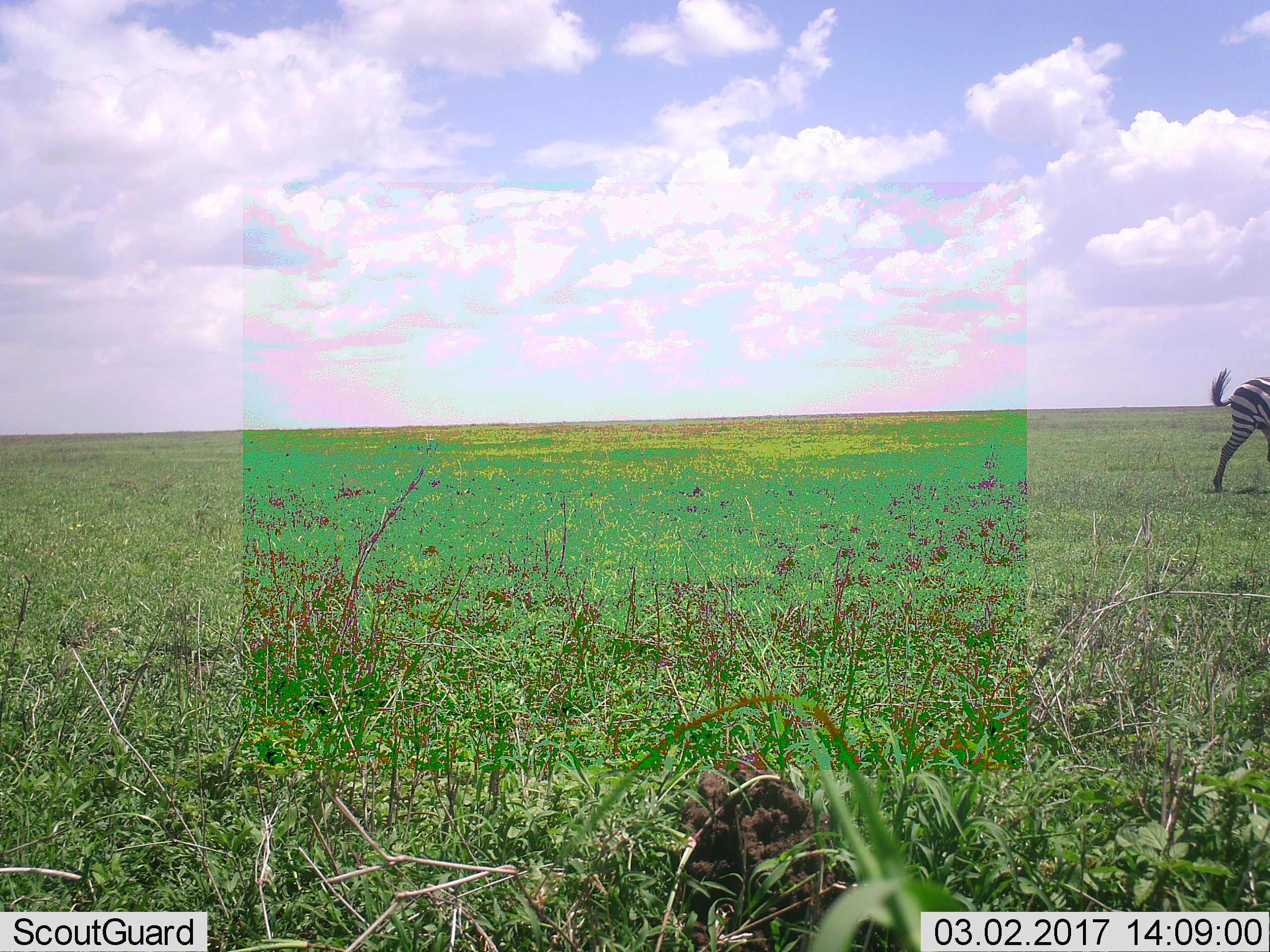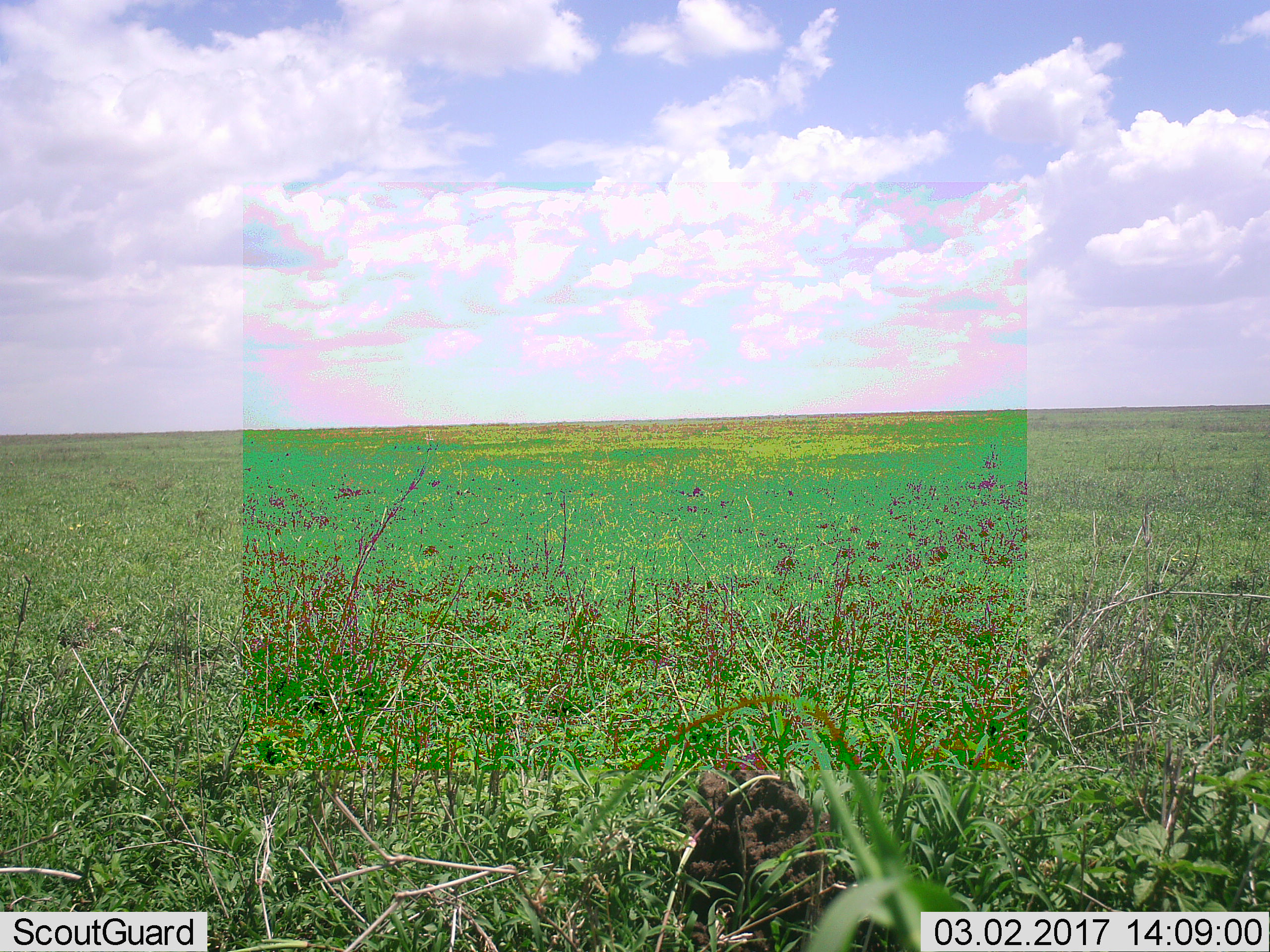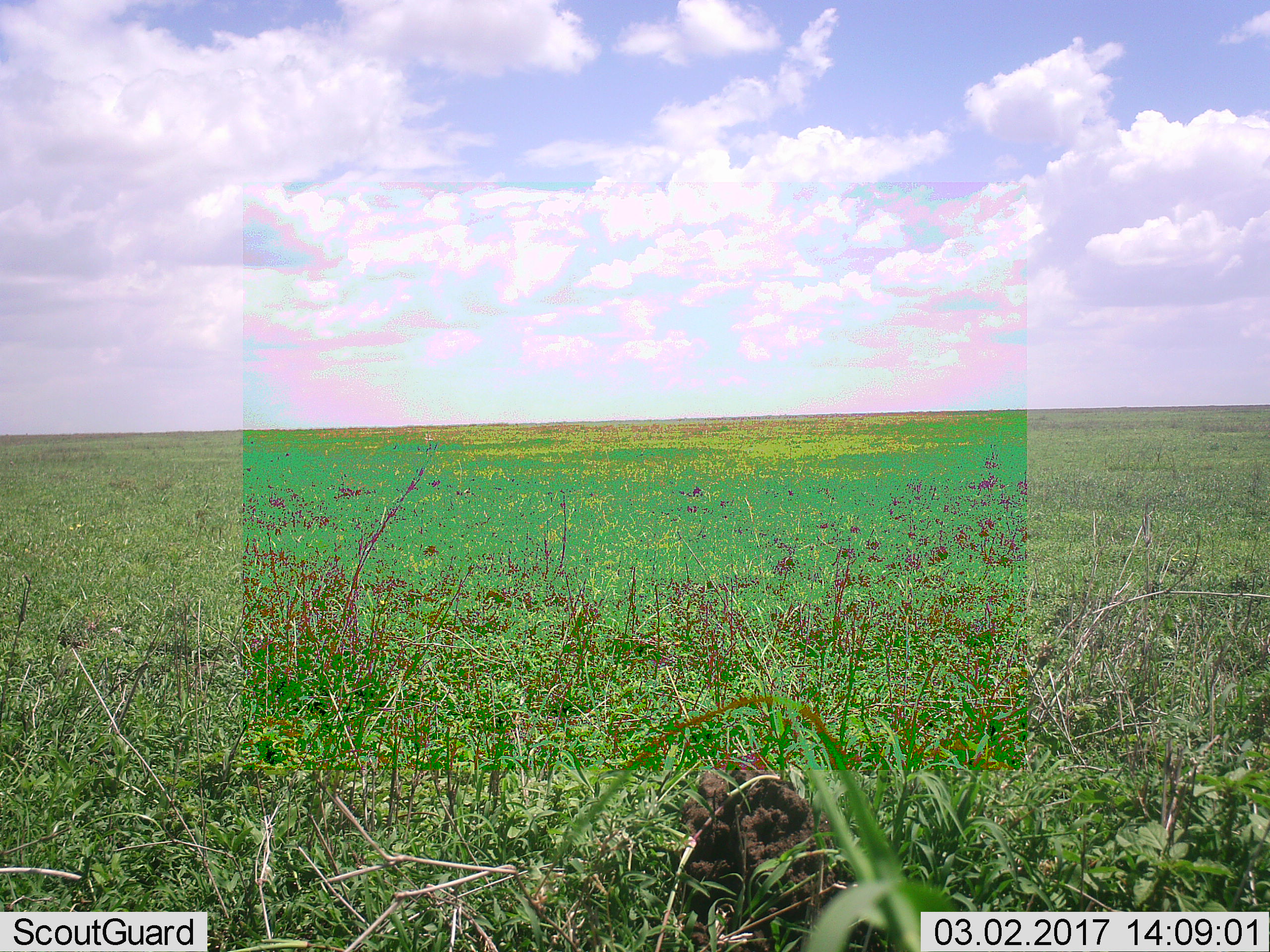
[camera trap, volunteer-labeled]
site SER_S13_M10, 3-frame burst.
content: unidentified animal